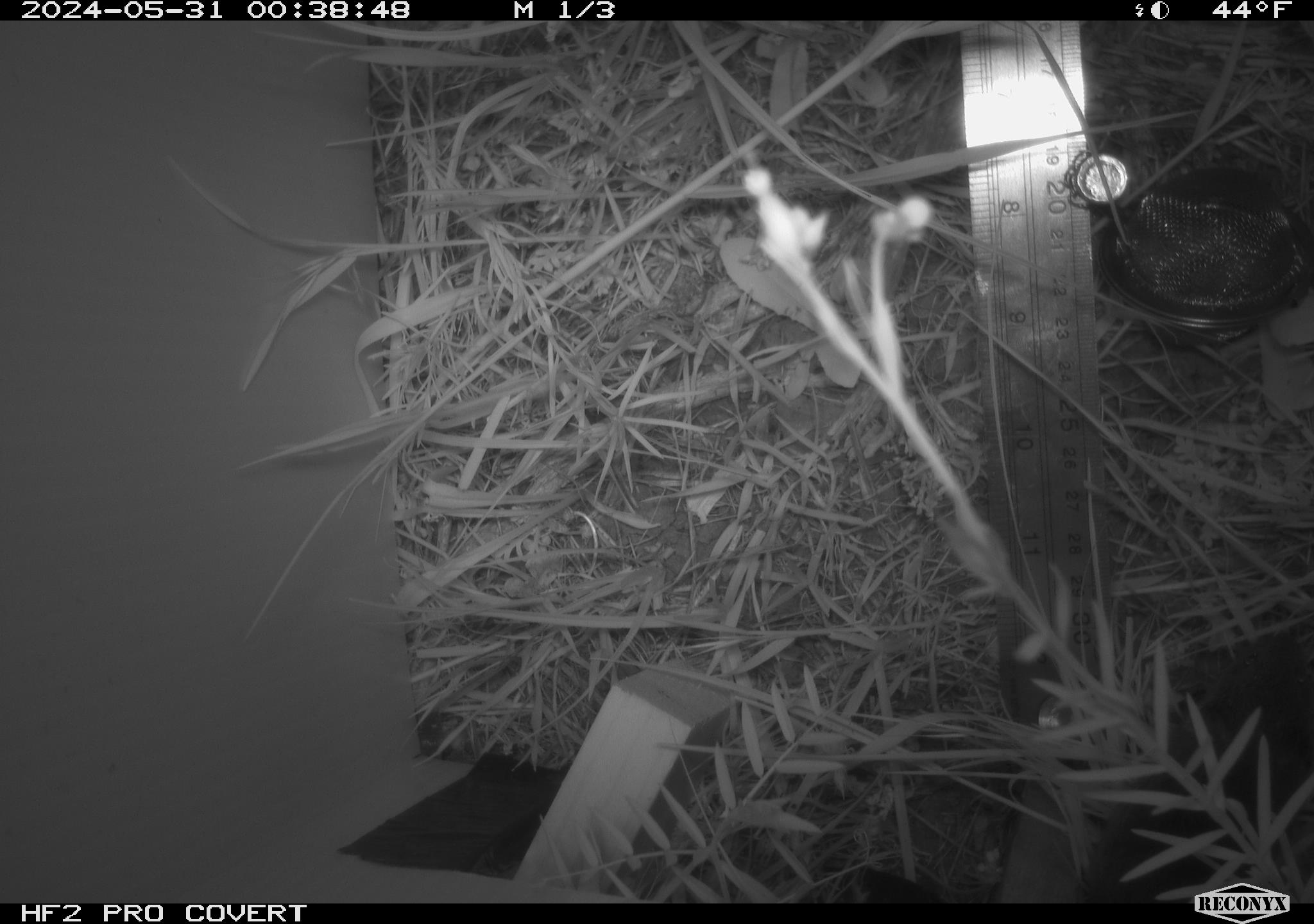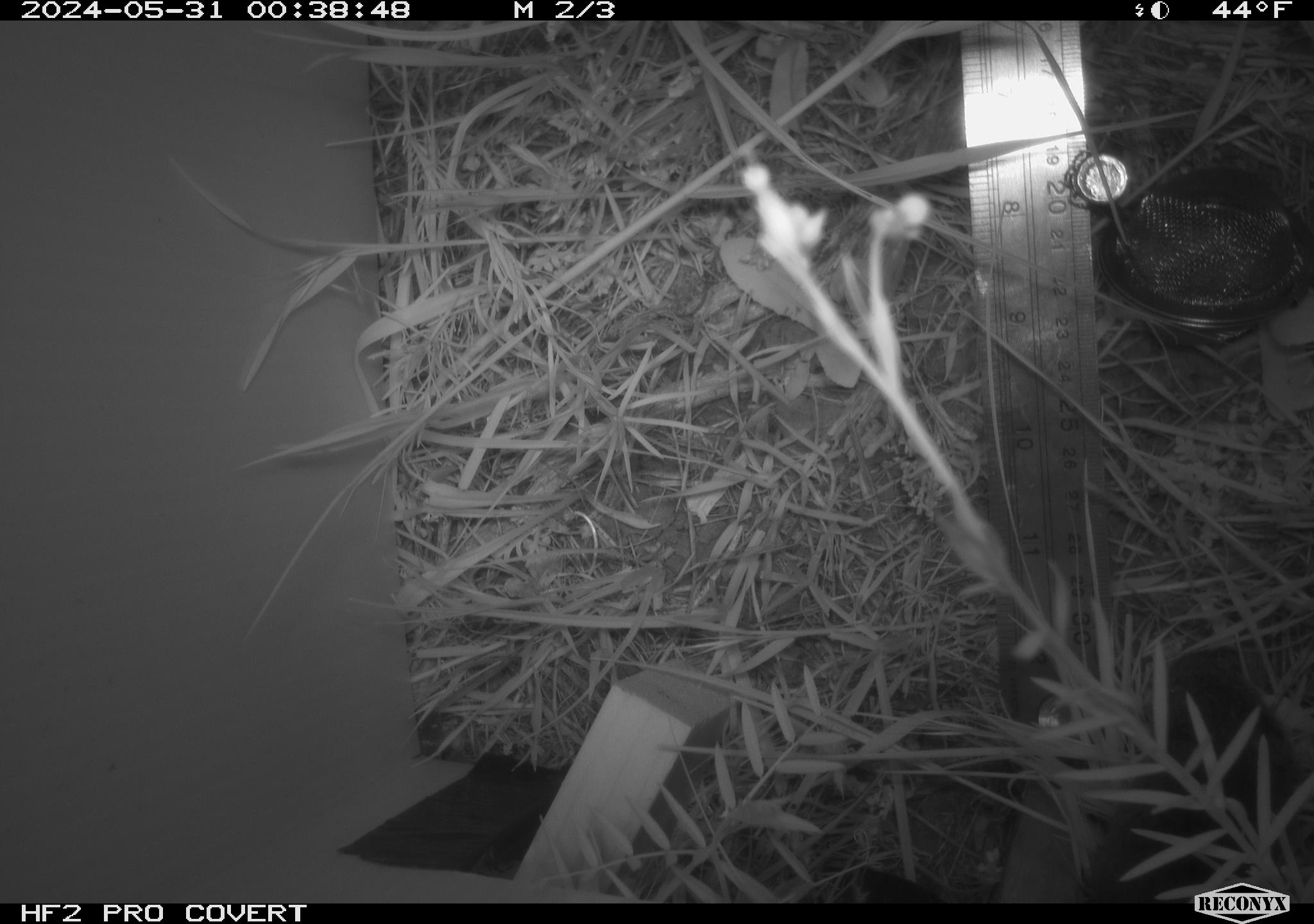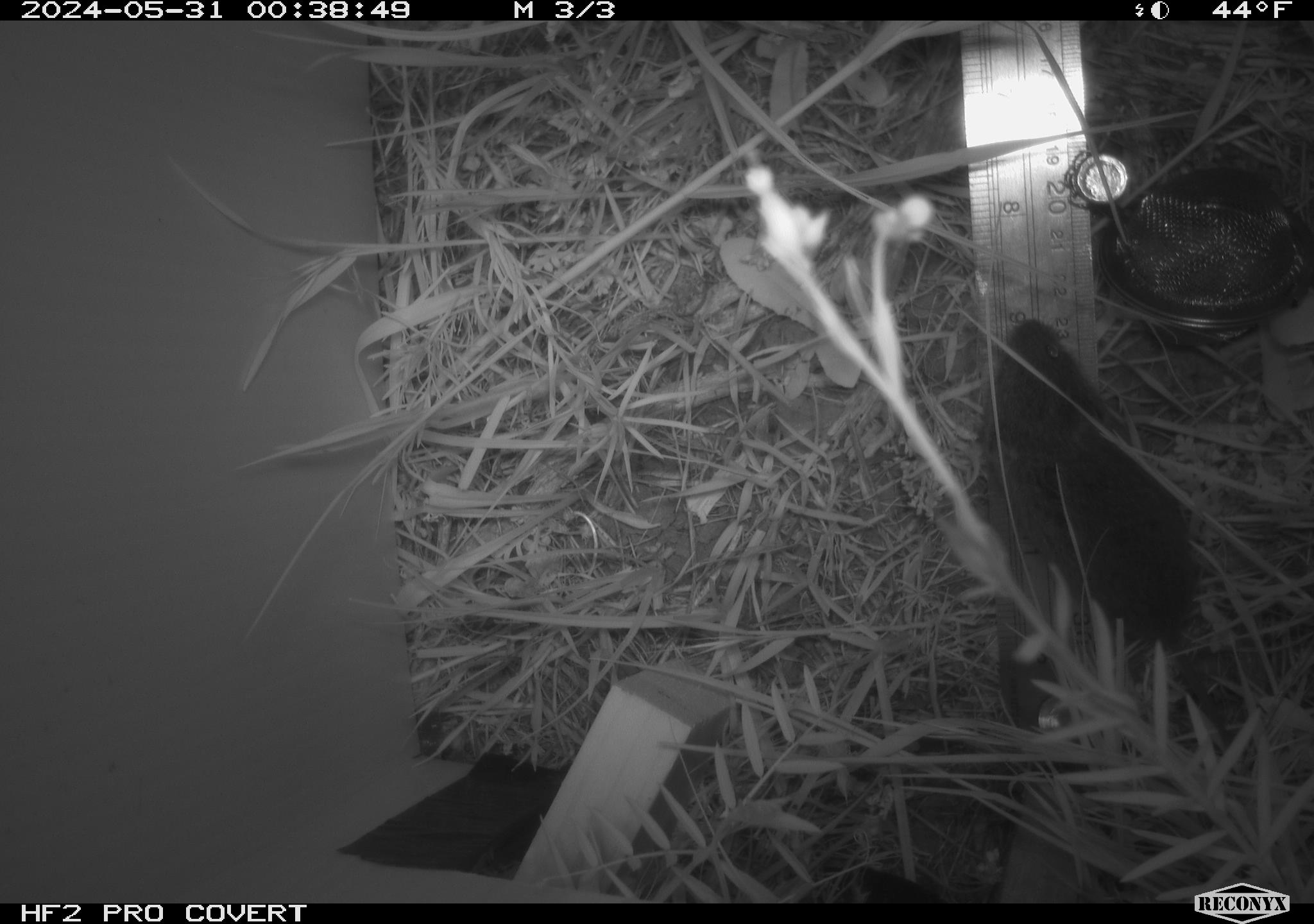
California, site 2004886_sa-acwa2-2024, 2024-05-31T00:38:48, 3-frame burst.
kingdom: Animalia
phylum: Chordata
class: Mammalia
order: Rodentia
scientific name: Rodentia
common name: rodent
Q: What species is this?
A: Rodent (Rodentia).